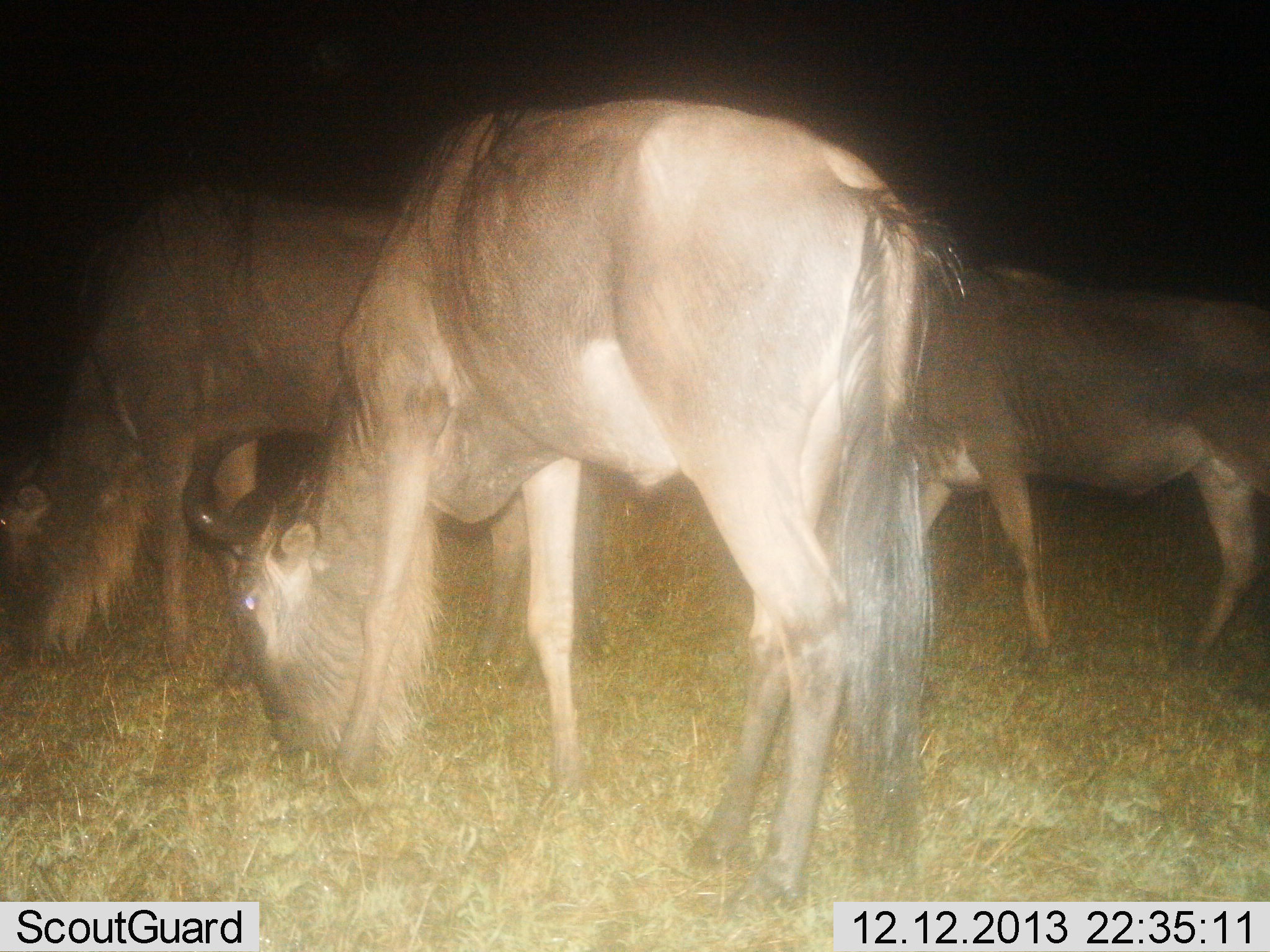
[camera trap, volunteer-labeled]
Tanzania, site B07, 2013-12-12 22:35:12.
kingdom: Animalia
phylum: Chordata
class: Mammalia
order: Artiodactyla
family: Bovidae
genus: Connochaetes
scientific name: Connochaetes taurinus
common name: blue wildebeest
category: wildebeest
Wildebeest (blue wildebeest) (Connochaetes taurinus), count 3. Behavior (volunteer vote fractions): standing 20%, resting 0%, moving 10%, interacting 0%. Young present (vote fraction): 0%. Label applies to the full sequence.